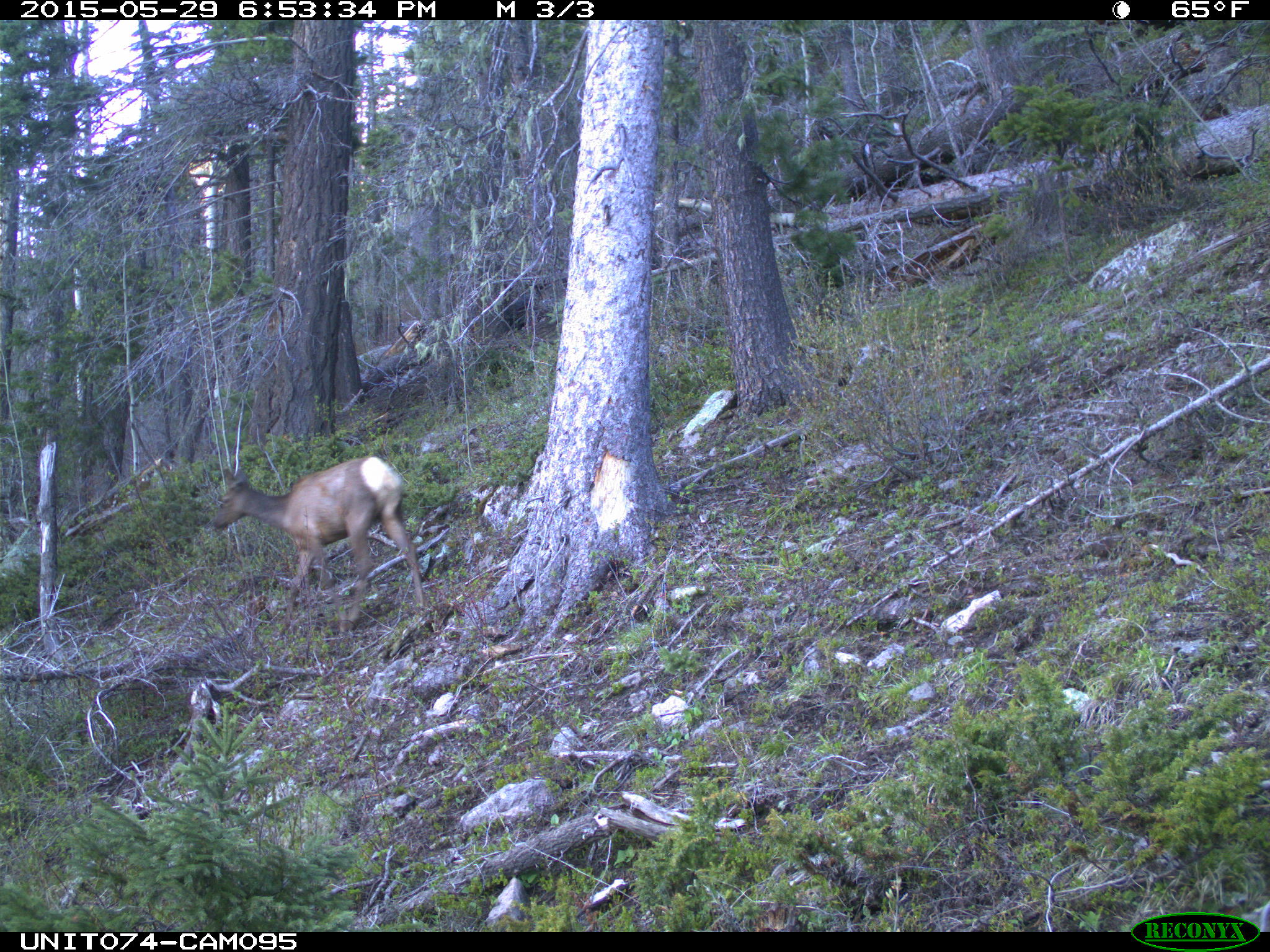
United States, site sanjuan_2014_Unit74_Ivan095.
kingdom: Animalia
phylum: Chordata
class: Mammalia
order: Artiodactyla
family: Cervidae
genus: Cervus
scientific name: Cervus elaphus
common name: red deer